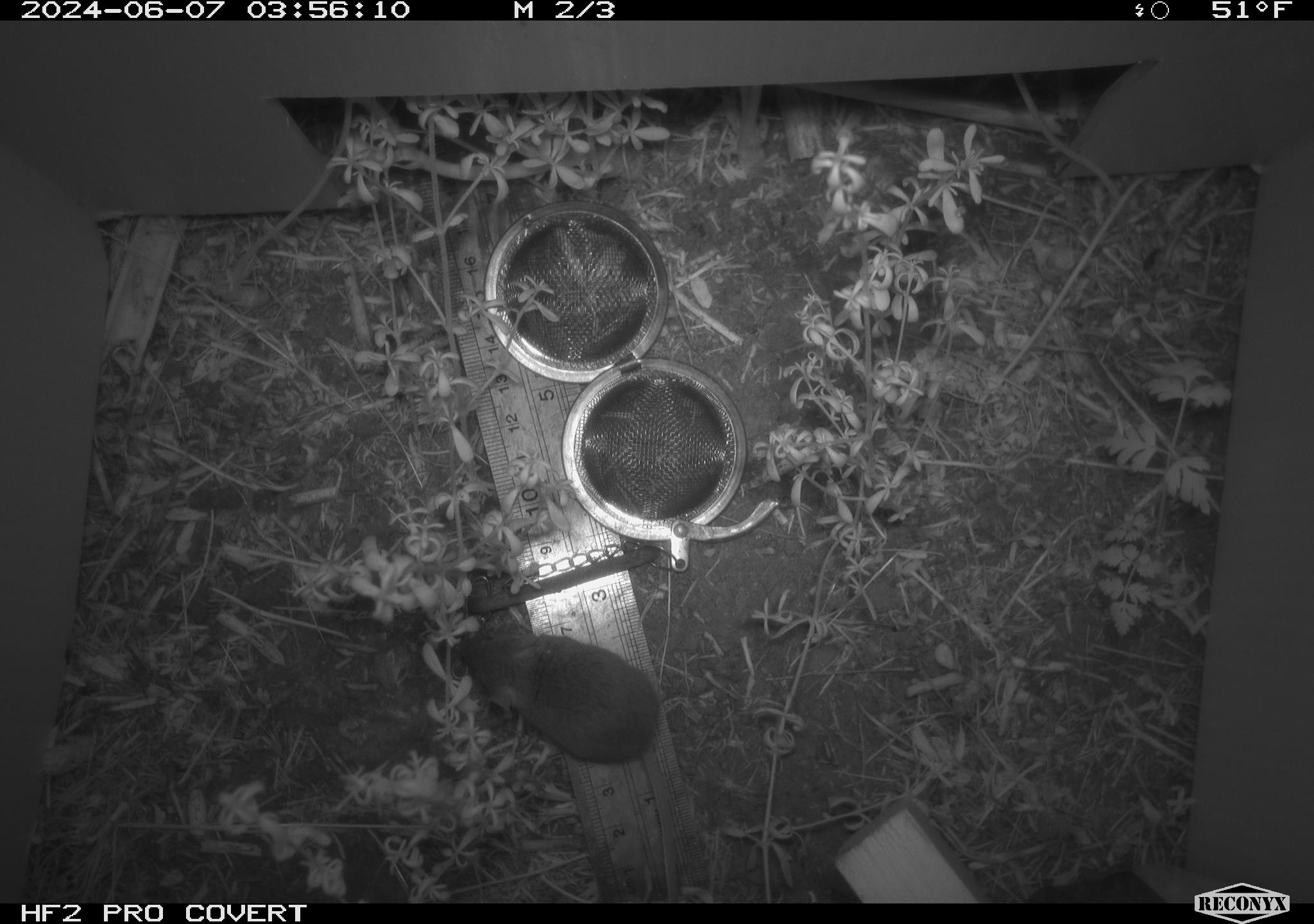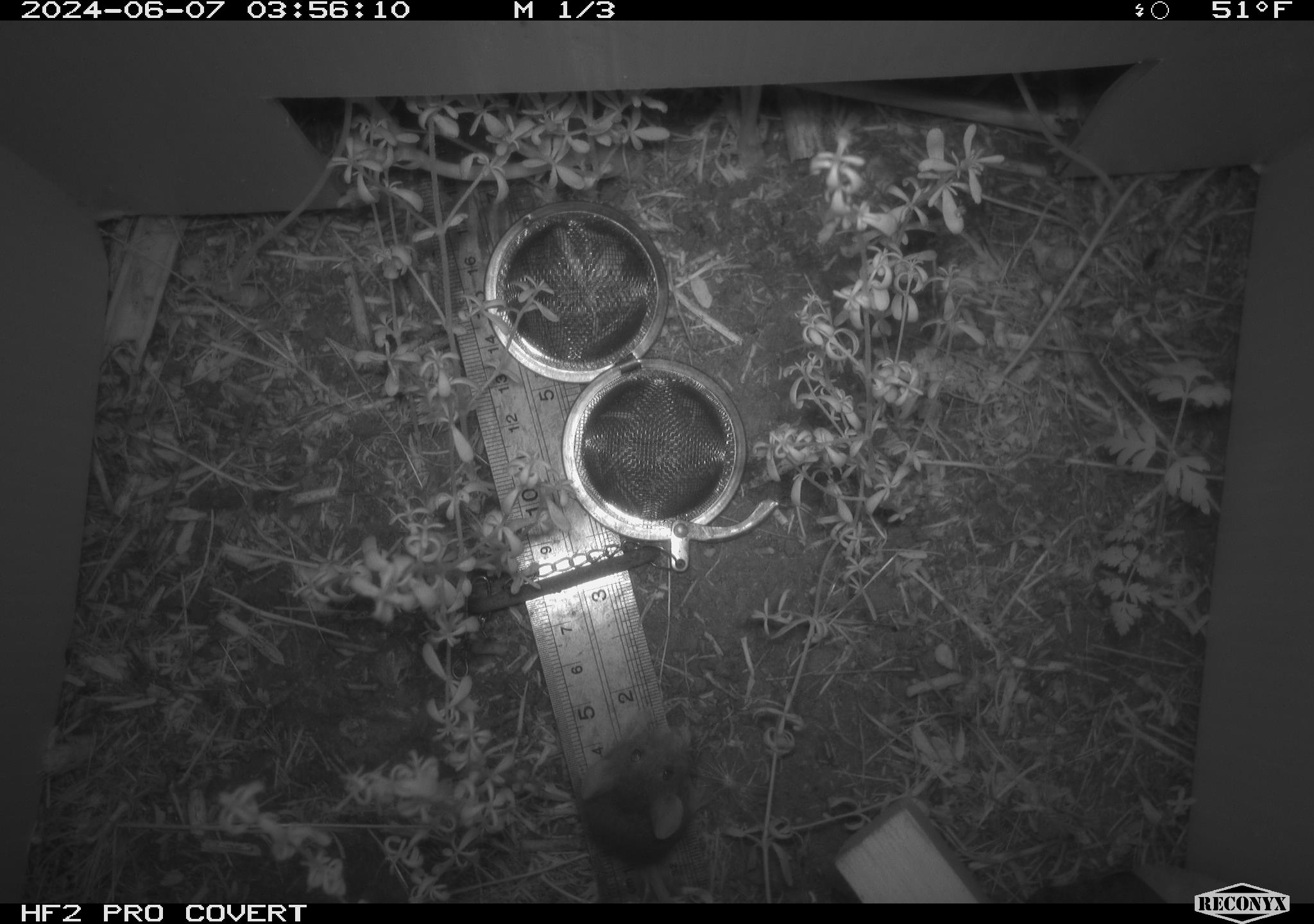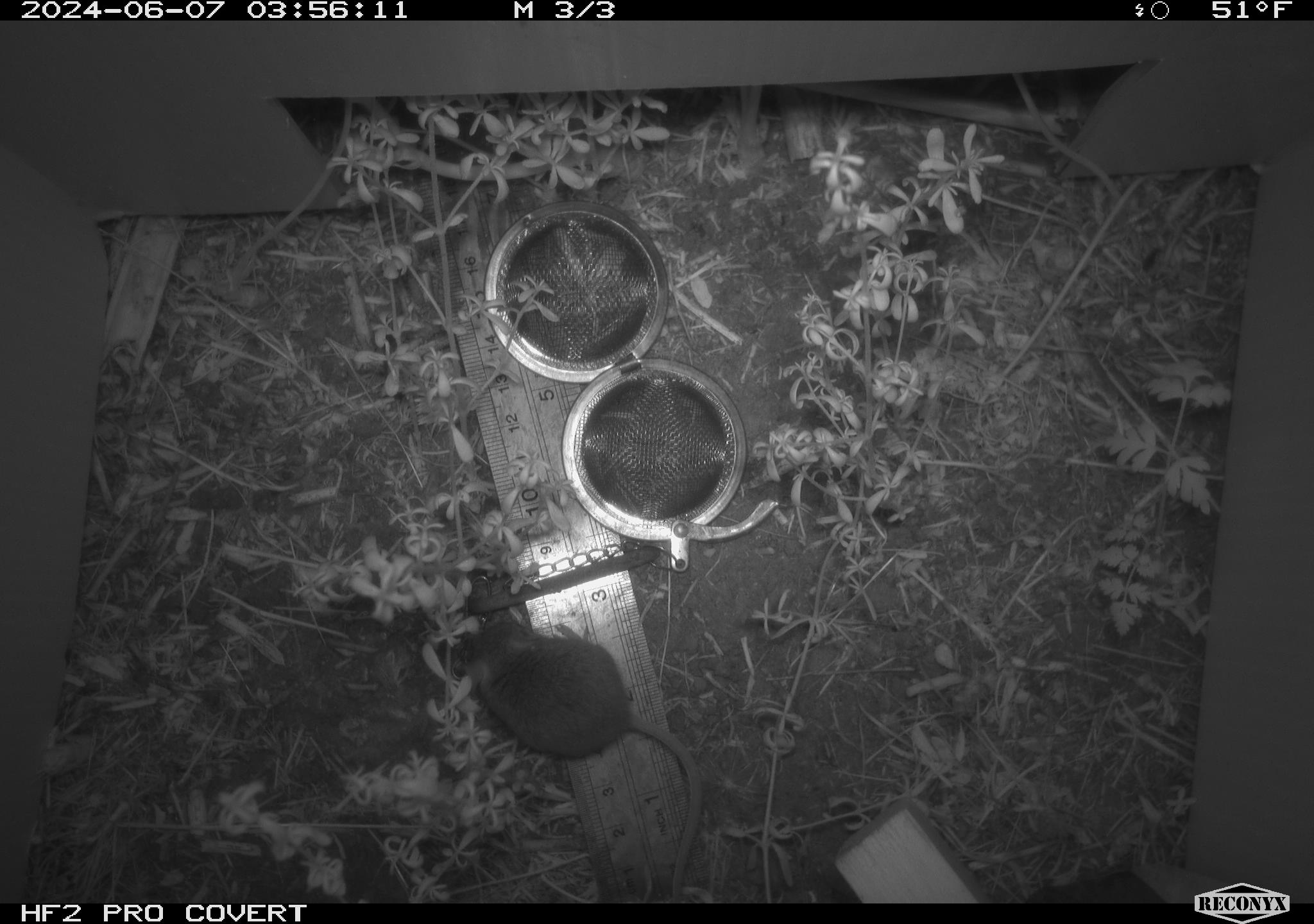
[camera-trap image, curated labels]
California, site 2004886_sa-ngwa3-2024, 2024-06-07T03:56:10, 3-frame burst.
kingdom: Animalia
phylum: Chordata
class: Mammalia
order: Rodentia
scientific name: Rodentia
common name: mouse species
Mouse species (Rodentia).